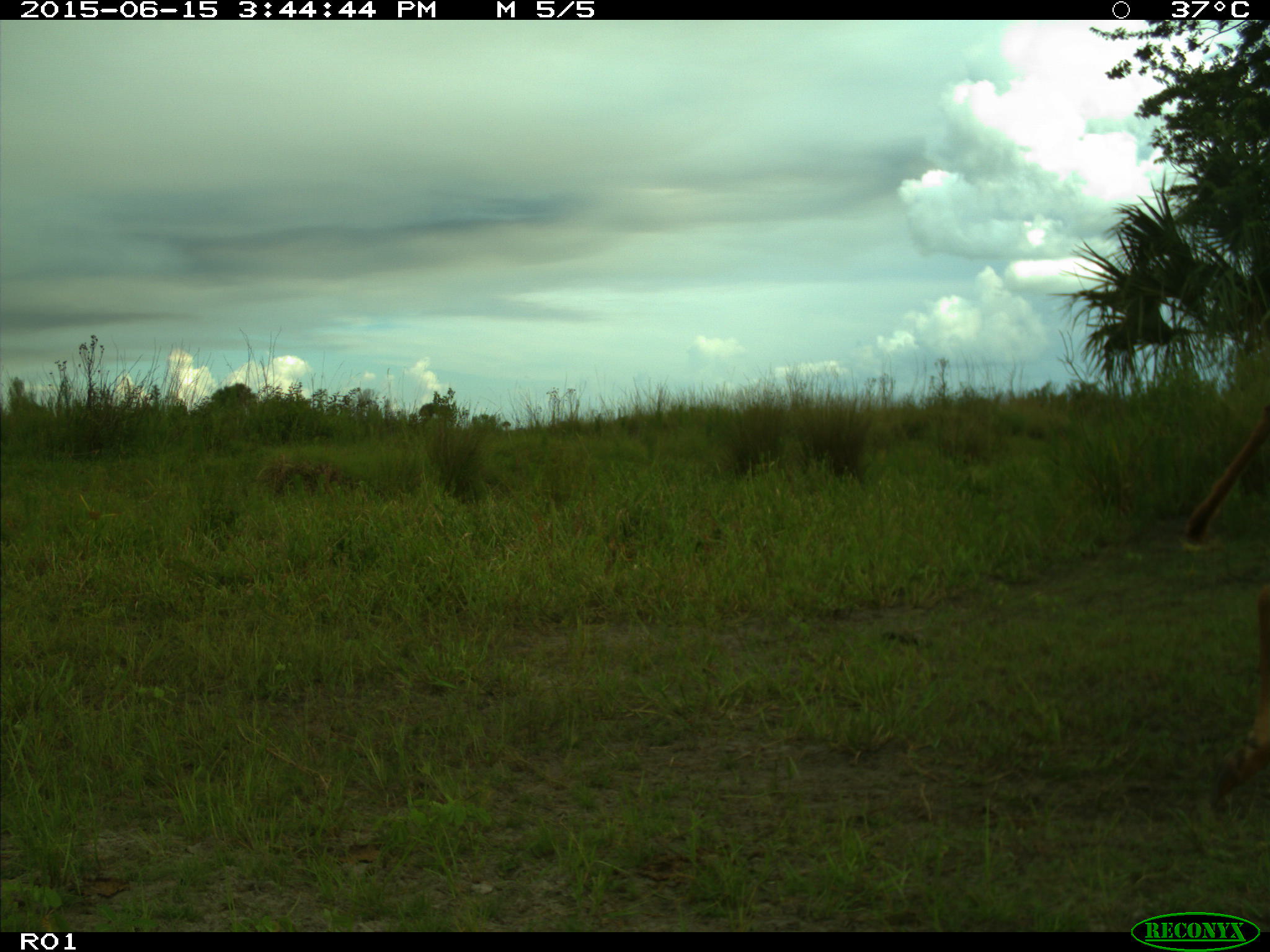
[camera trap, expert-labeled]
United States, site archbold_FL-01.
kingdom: Animalia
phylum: Chordata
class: Mammalia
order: Artiodactyla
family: Bovidae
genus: Bos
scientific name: Bos taurus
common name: domestic cow